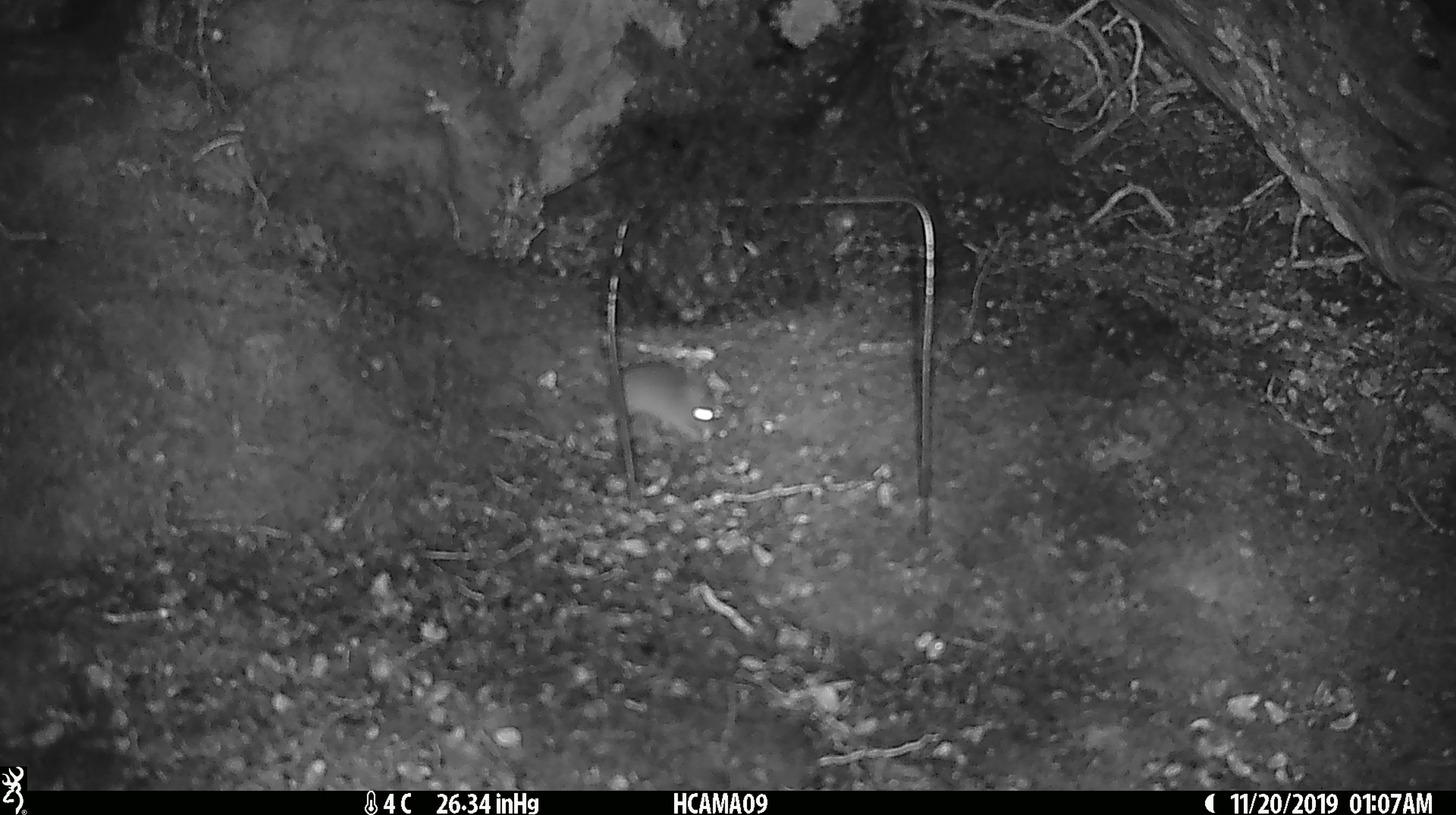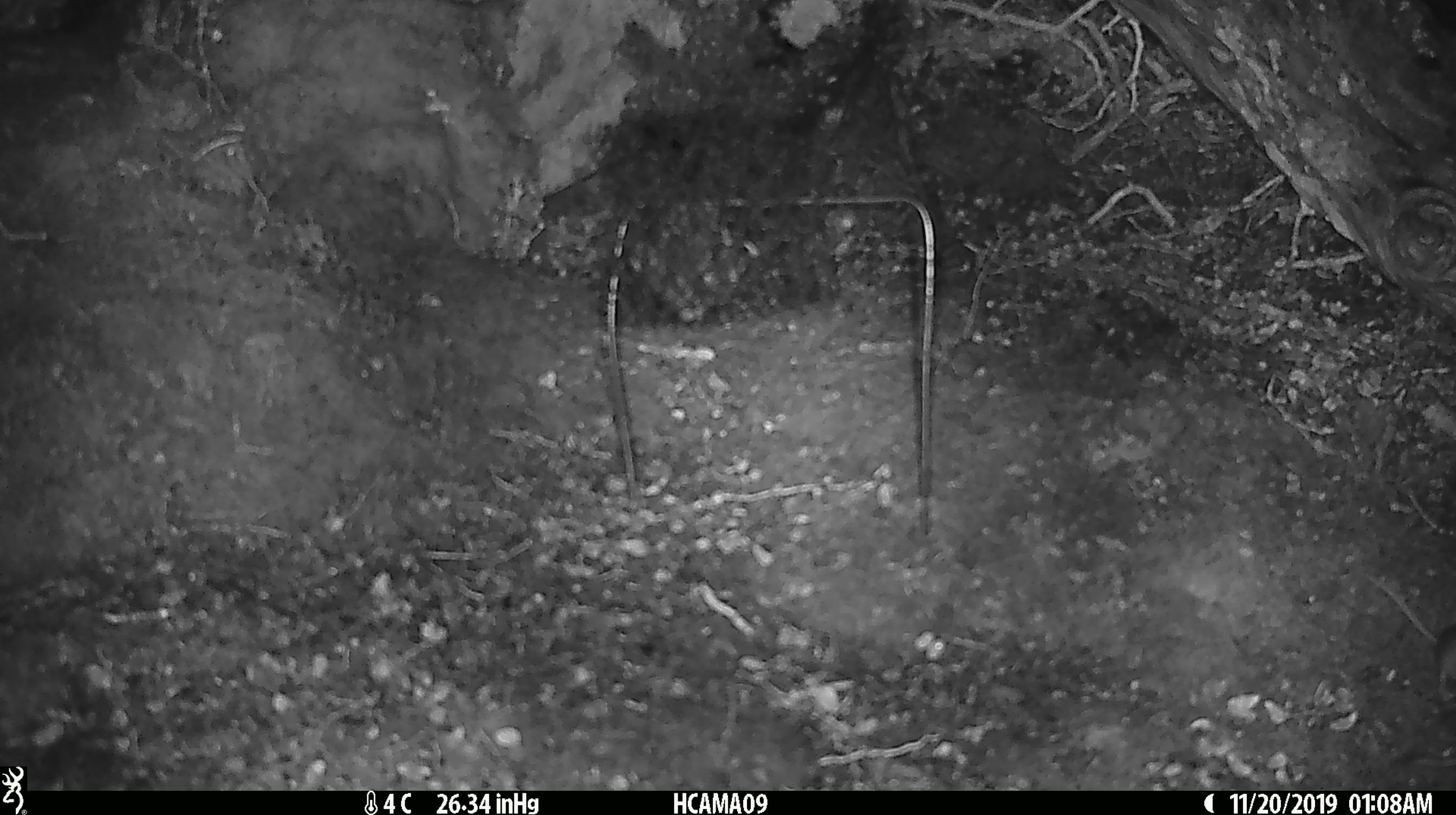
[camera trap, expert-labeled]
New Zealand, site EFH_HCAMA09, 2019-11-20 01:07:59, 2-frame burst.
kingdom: Animalia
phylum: Chordata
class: Mammalia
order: Rodentia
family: Muridae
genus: Mus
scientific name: Mus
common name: mouse